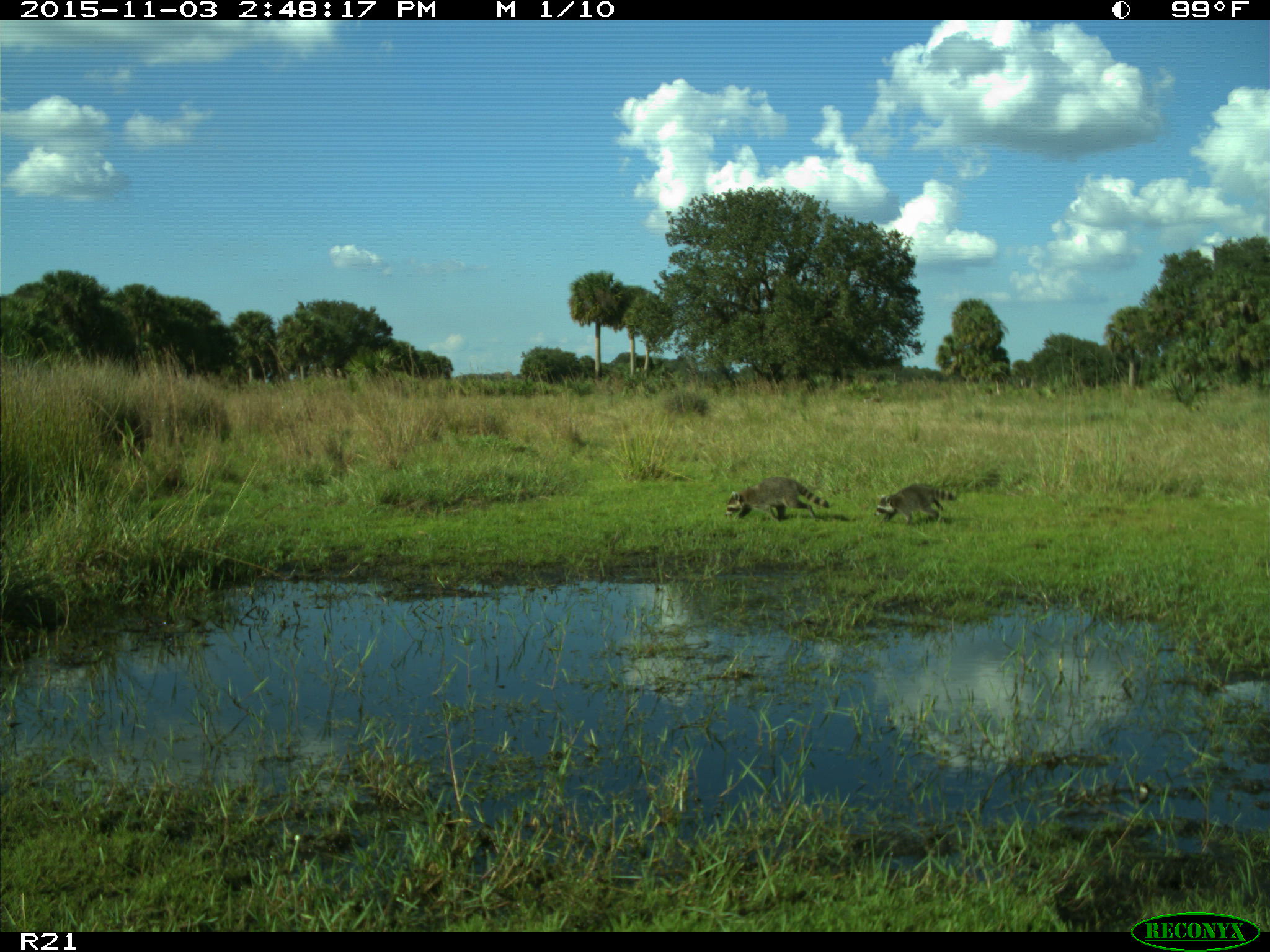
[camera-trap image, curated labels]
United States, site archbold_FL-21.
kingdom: Animalia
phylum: Chordata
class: Mammalia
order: Carnivora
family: Procyonidae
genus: Procyon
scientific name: Procyon lotor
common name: common raccoon